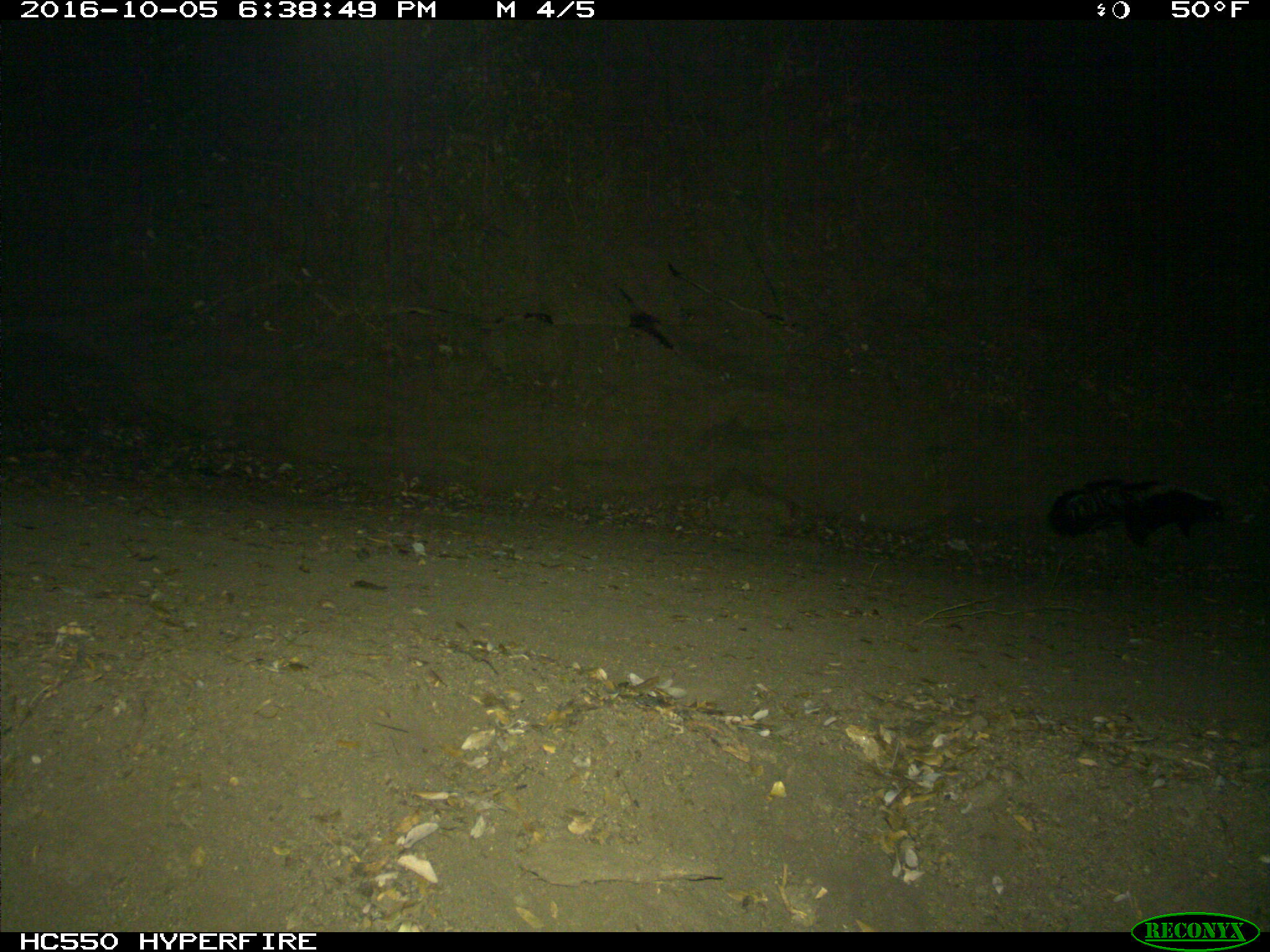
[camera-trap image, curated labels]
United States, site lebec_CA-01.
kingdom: Animalia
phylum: Chordata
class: Mammalia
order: Carnivora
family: Mephitidae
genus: Mephitis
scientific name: Mephitis mephitis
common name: striped skunk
Mephitis mephitis (striped skunk).